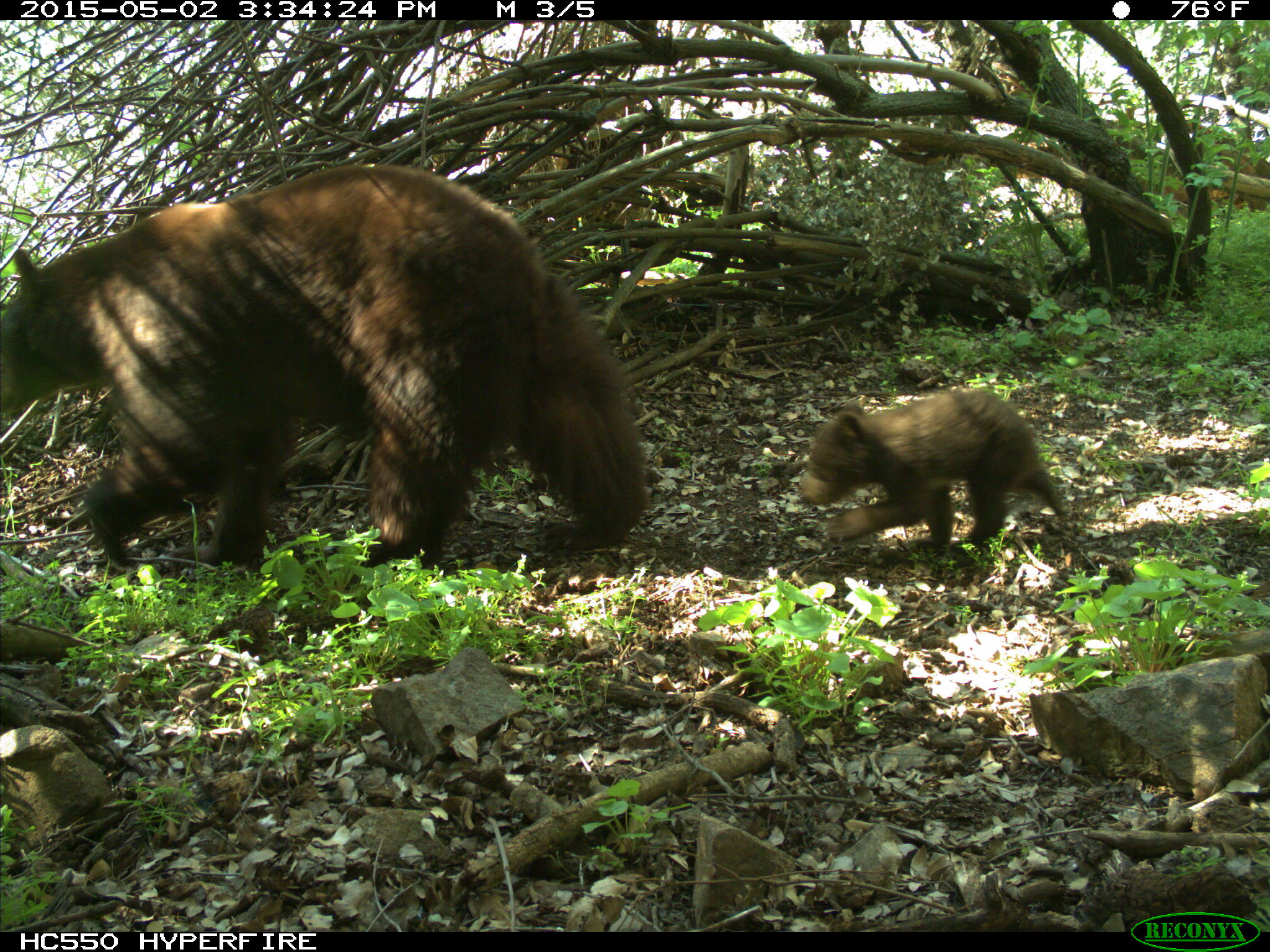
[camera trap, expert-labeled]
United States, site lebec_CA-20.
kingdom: Animalia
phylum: Chordata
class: Mammalia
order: Carnivora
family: Ursidae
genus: Ursus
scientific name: Ursus americanus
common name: american black bear